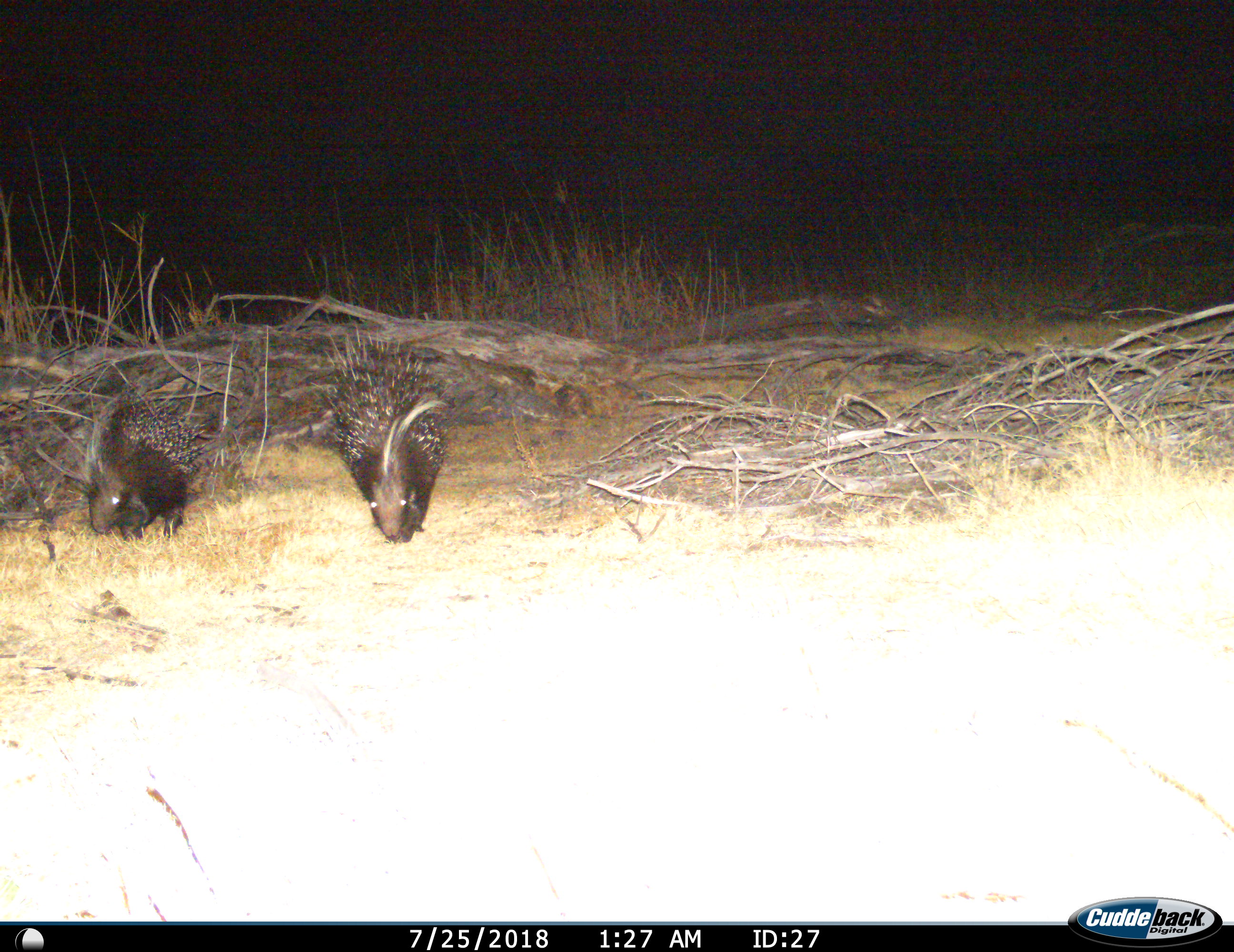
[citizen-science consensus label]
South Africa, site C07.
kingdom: Animalia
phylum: Chordata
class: Mammalia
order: Rodentia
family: Hystricidae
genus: Hystrix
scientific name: Hystrix africaeaustralis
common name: cape porcupine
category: porcupine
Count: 2.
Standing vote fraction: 40%.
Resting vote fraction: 0%.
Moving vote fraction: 60%.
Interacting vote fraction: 0%.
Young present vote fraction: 20%.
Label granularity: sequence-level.